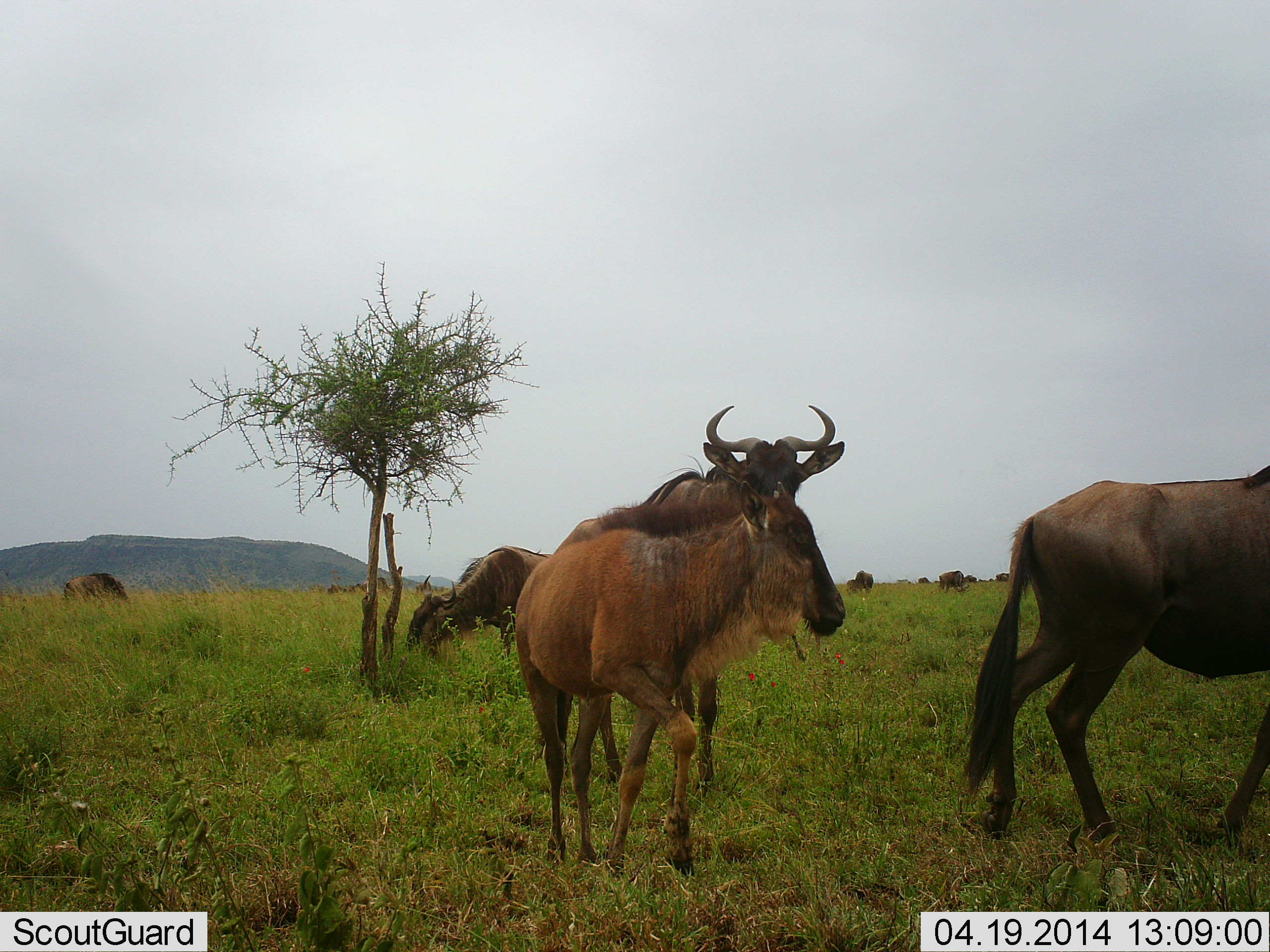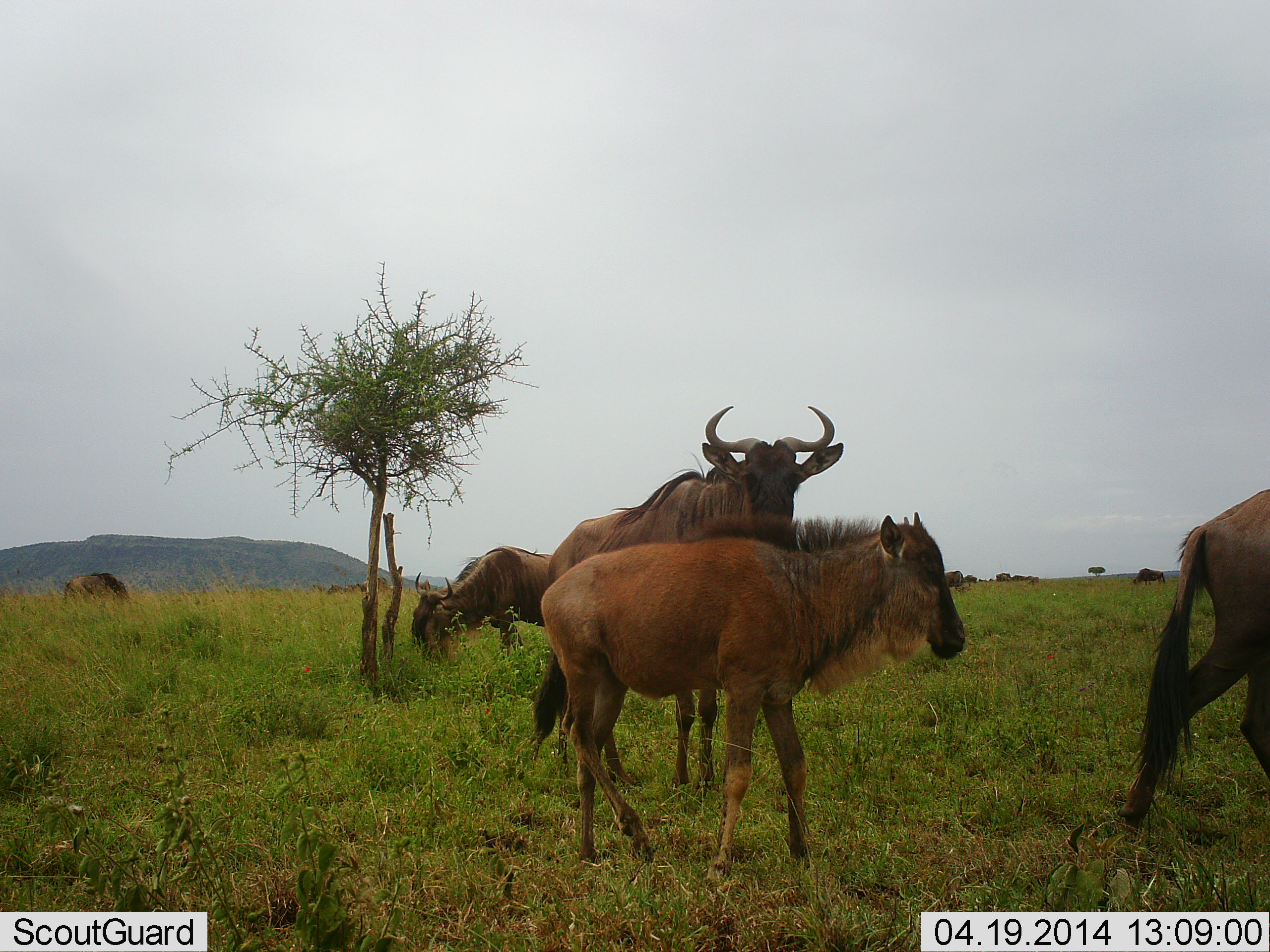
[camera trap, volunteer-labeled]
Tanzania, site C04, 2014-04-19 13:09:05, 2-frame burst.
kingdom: Animalia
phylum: Chordata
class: Mammalia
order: Artiodactyla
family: Bovidae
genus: Connochaetes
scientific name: Connochaetes taurinus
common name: blue wildebeest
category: wildebeest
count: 10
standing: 100%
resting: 10%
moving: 80%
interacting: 10%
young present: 80%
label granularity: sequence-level